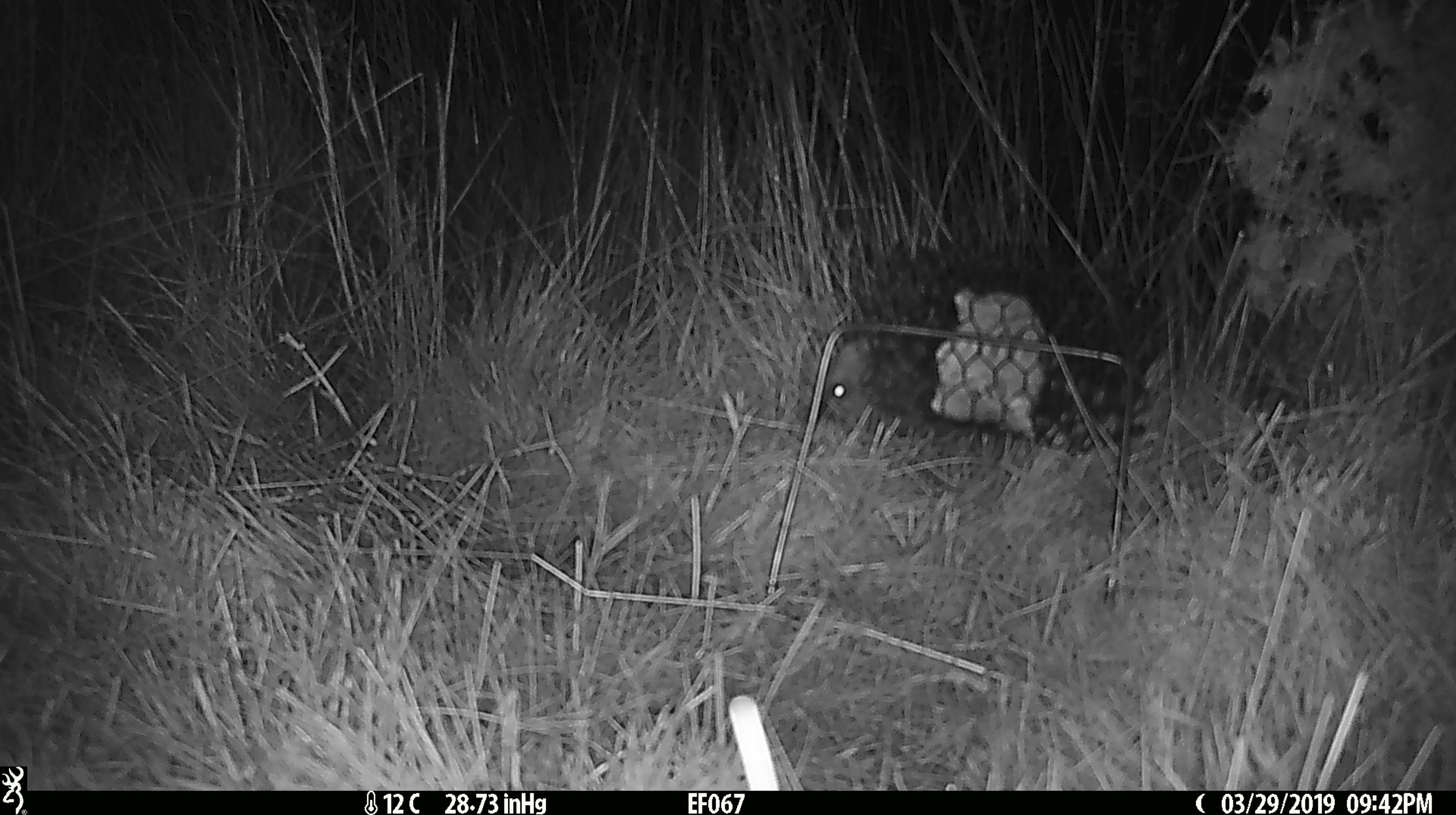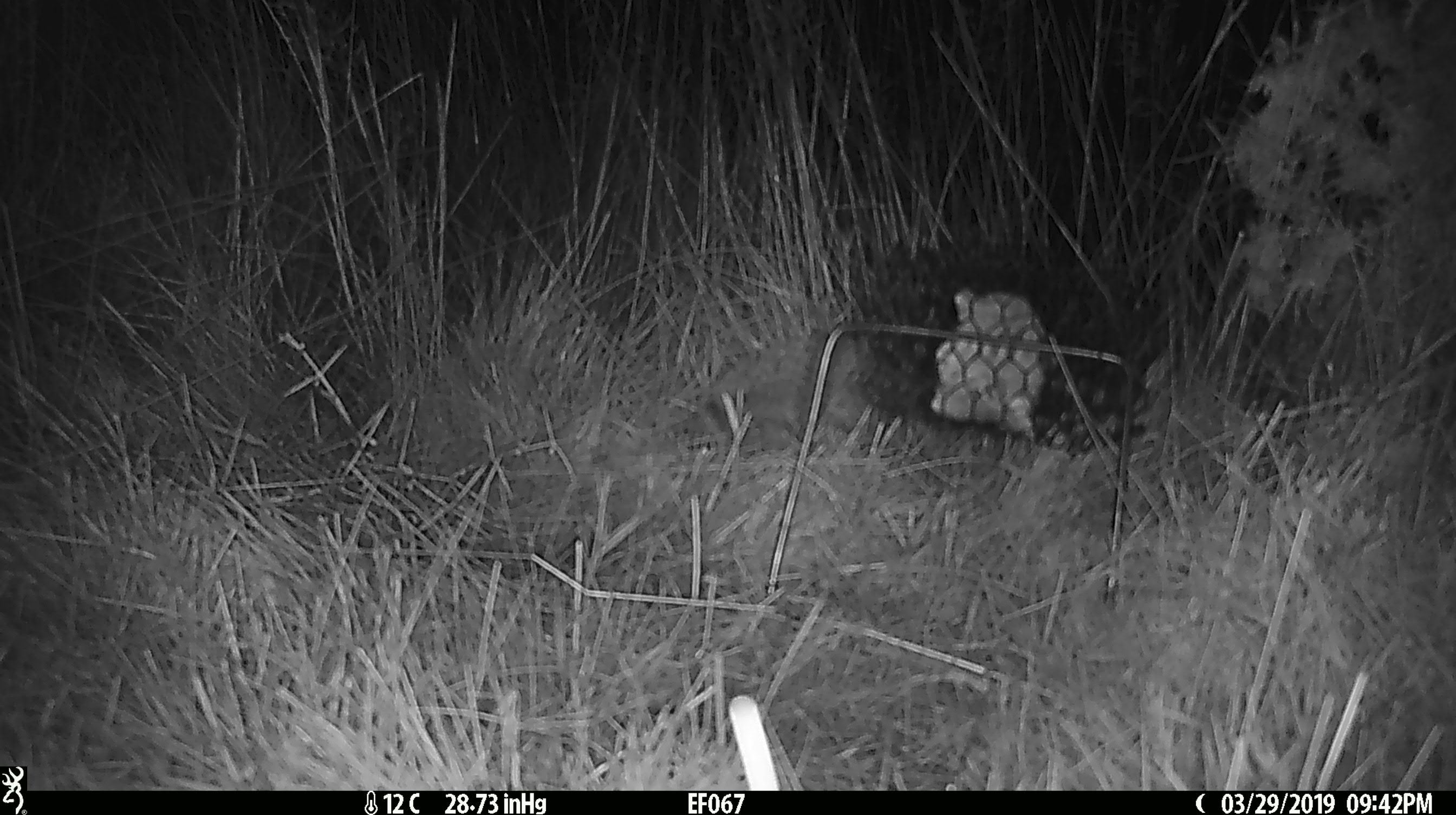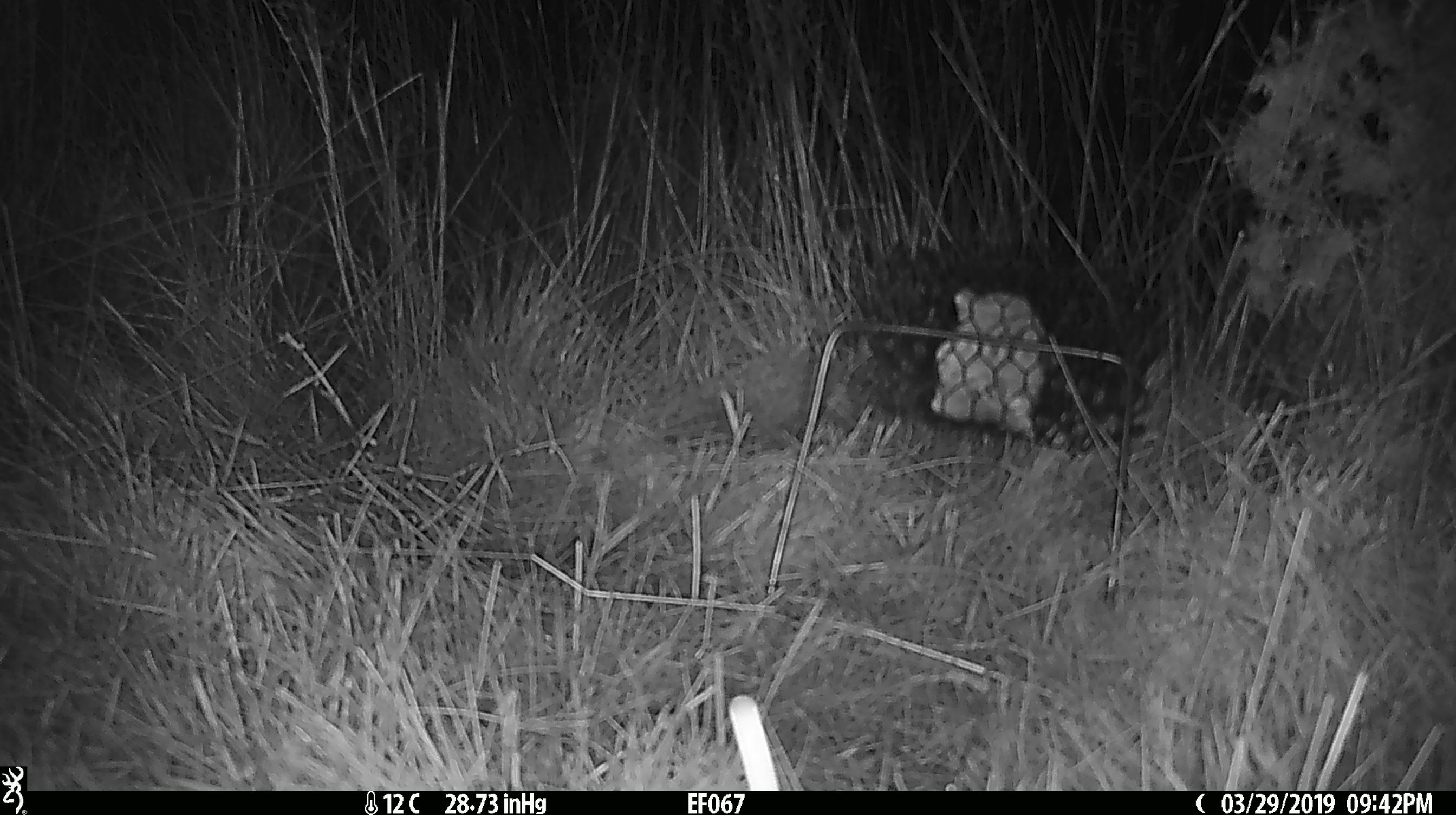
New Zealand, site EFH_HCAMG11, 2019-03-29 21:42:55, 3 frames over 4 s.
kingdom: Animalia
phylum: Chordata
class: Mammalia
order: Eulipotyphla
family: Erinaceidae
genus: Erinaceus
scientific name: Erinaceus europaeus europaeus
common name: european hedgehog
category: hedgehog